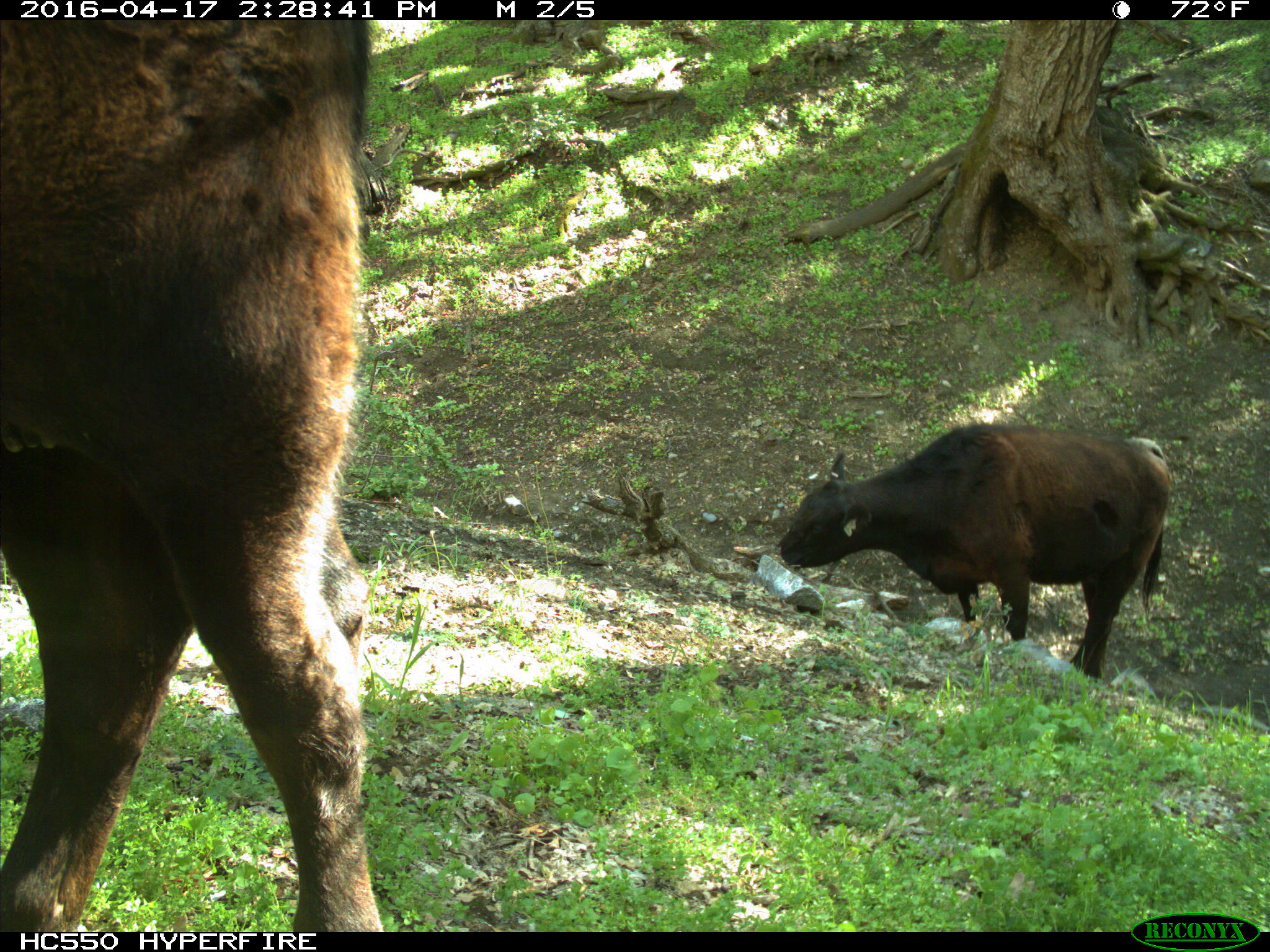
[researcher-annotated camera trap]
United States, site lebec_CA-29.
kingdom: Animalia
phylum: Chordata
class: Mammalia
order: Artiodactyla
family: Bovidae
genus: Bos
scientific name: Bos taurus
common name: domestic cow